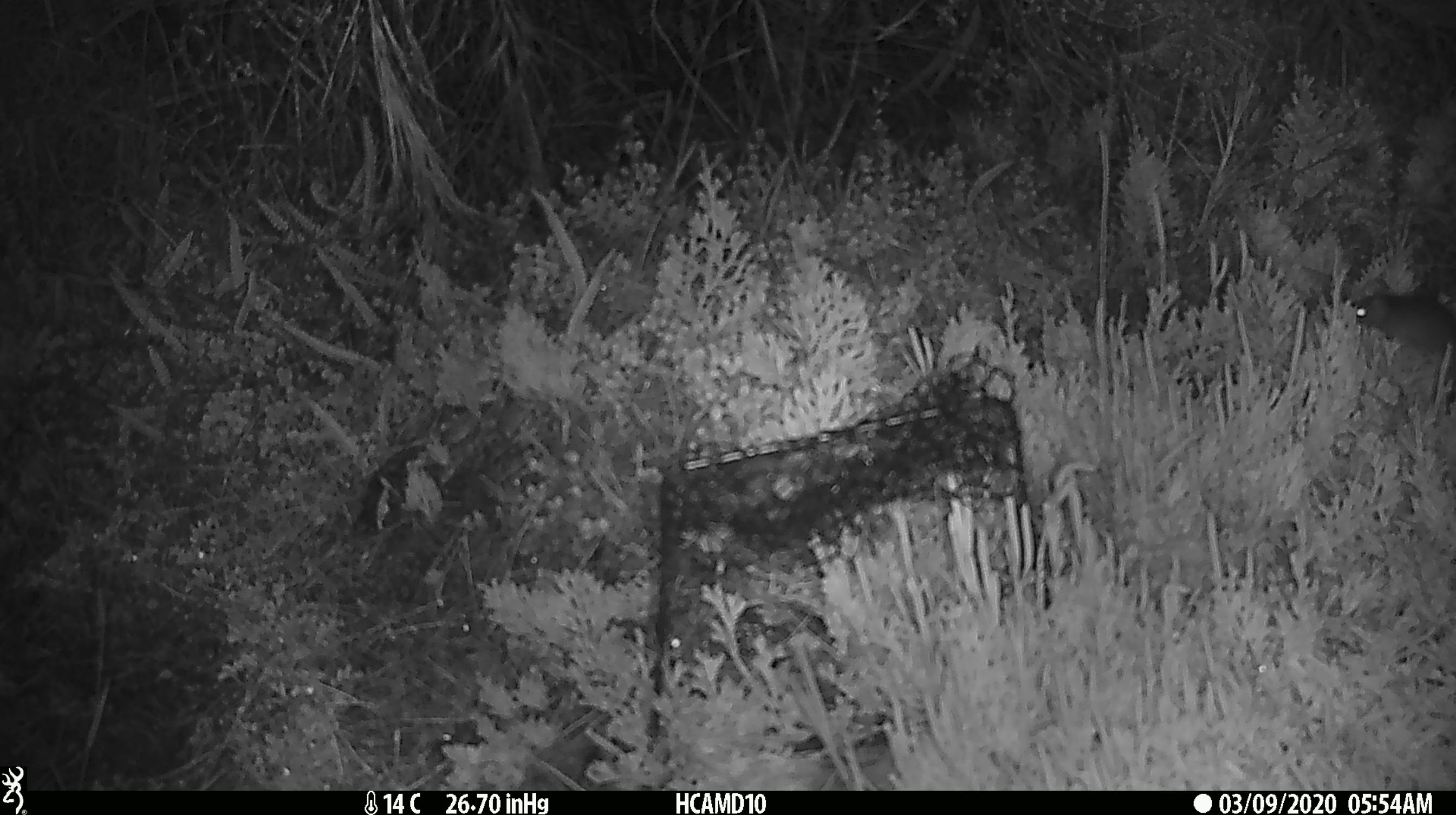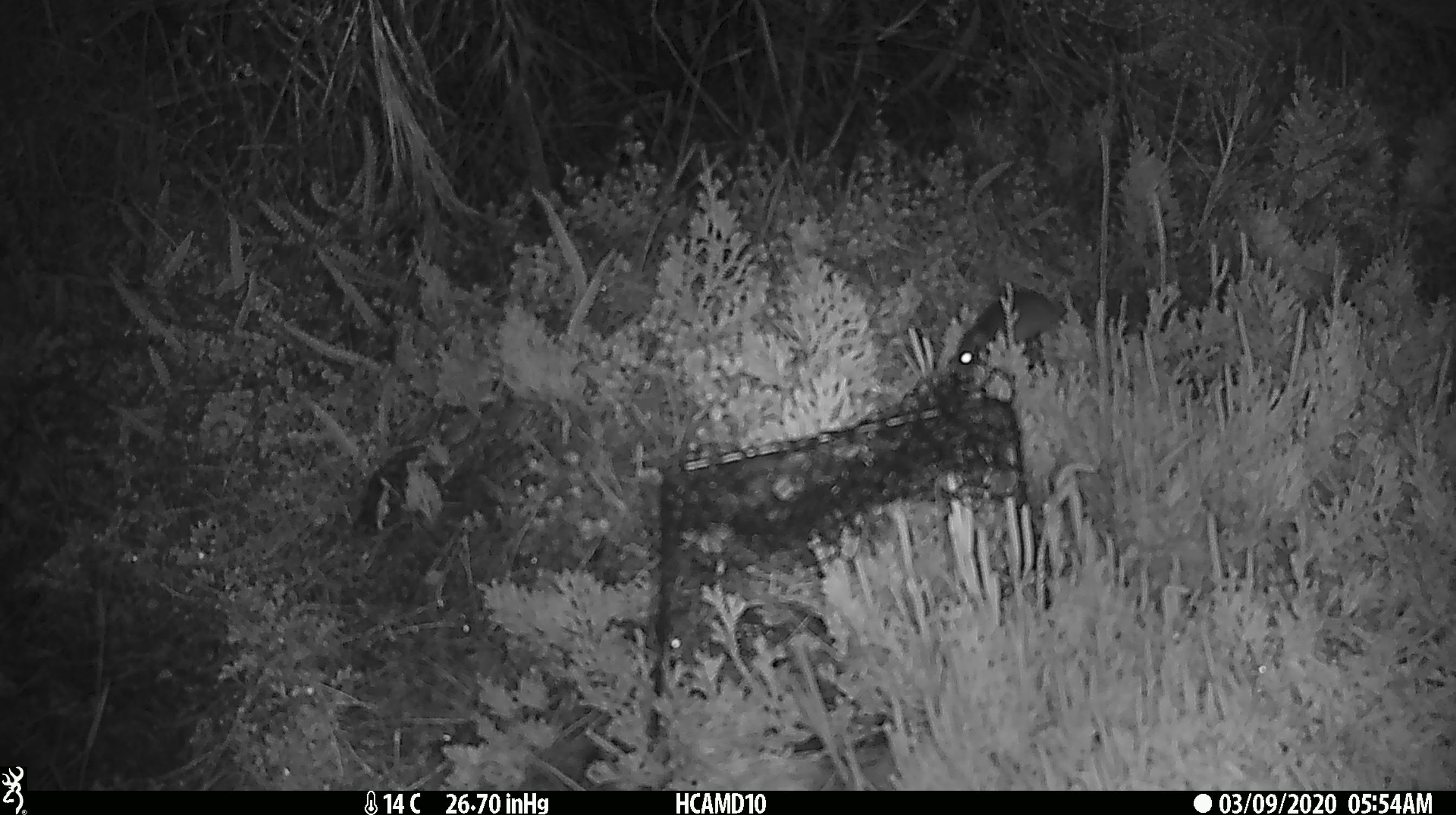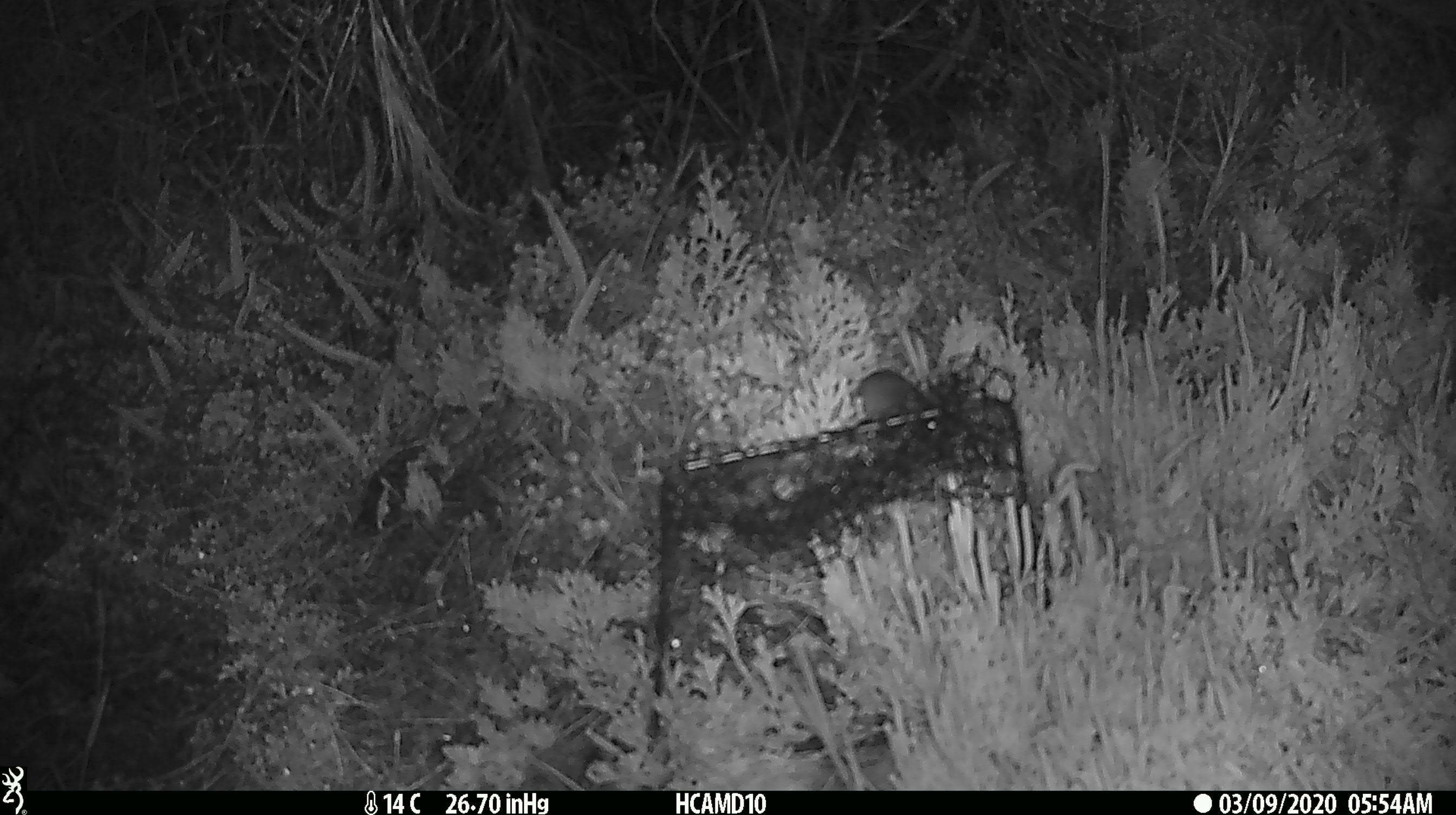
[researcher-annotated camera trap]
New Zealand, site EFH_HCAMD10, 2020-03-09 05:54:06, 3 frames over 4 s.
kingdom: Animalia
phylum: Chordata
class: Mammalia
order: Rodentia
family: Muridae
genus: Mus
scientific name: Mus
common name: mouse